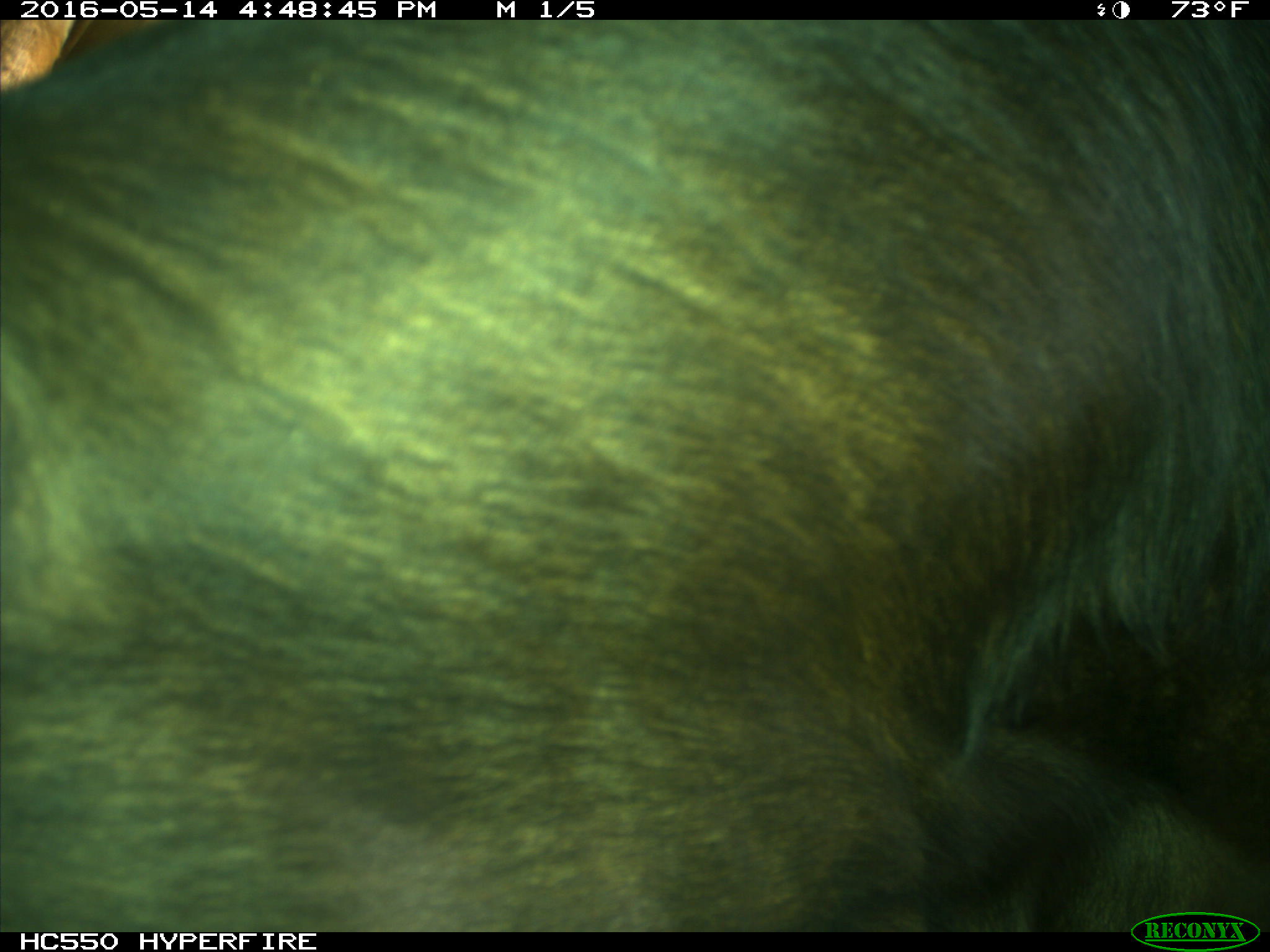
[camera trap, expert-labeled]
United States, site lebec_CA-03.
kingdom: Animalia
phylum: Chordata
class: Mammalia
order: Artiodactyla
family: Bovidae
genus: Bos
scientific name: Bos taurus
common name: domestic cow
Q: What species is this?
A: Bos taurus (domestic cow).